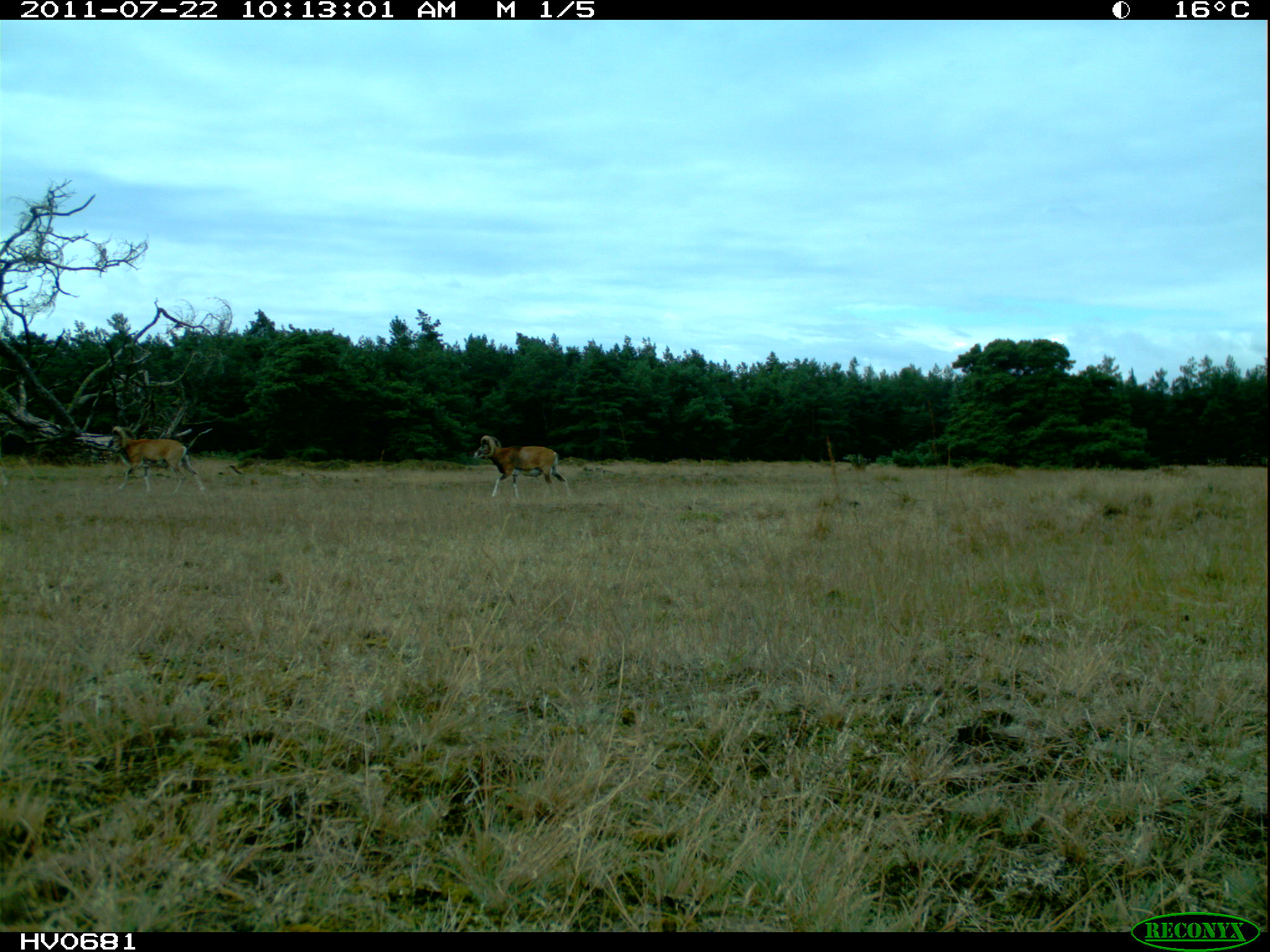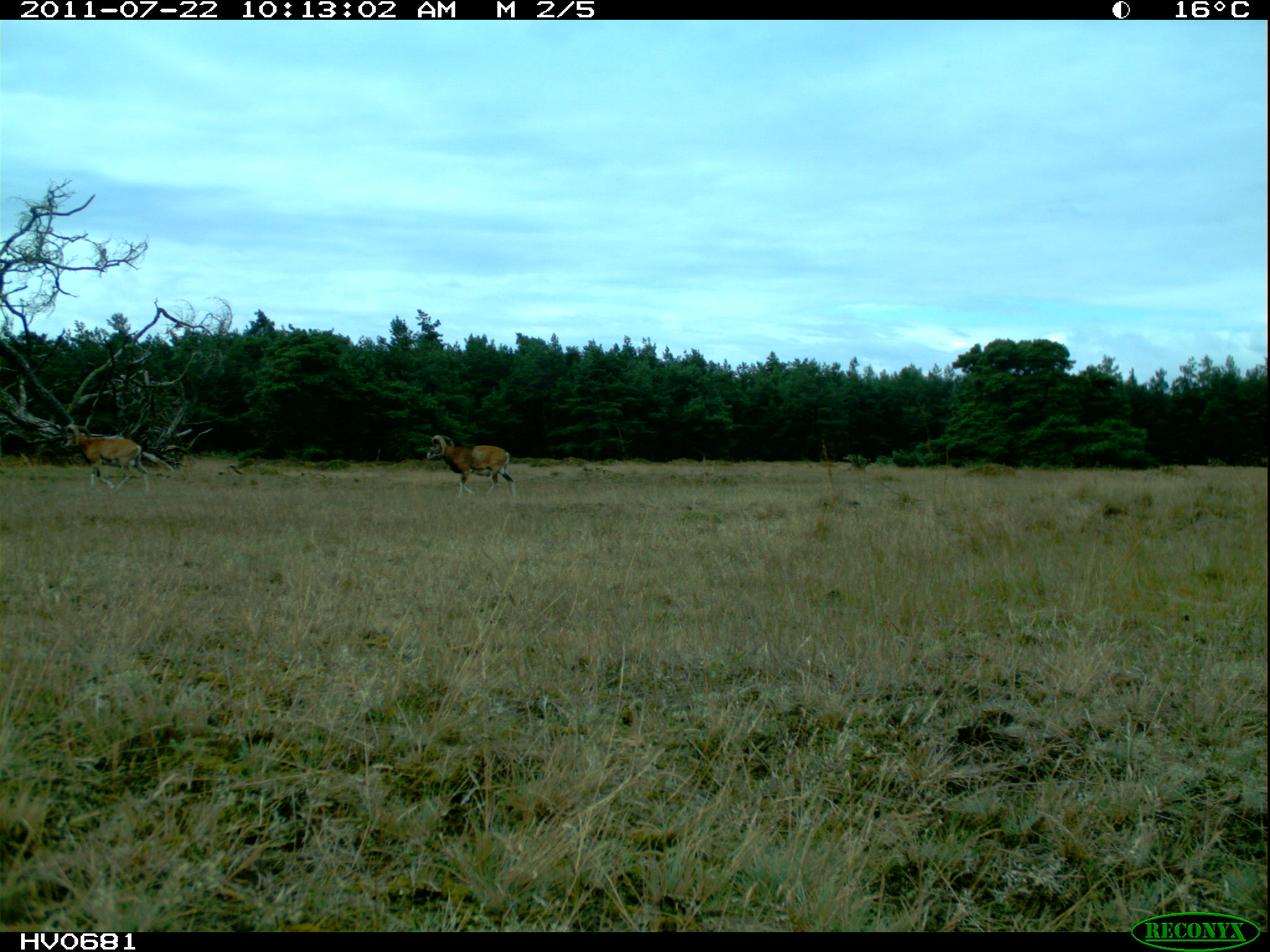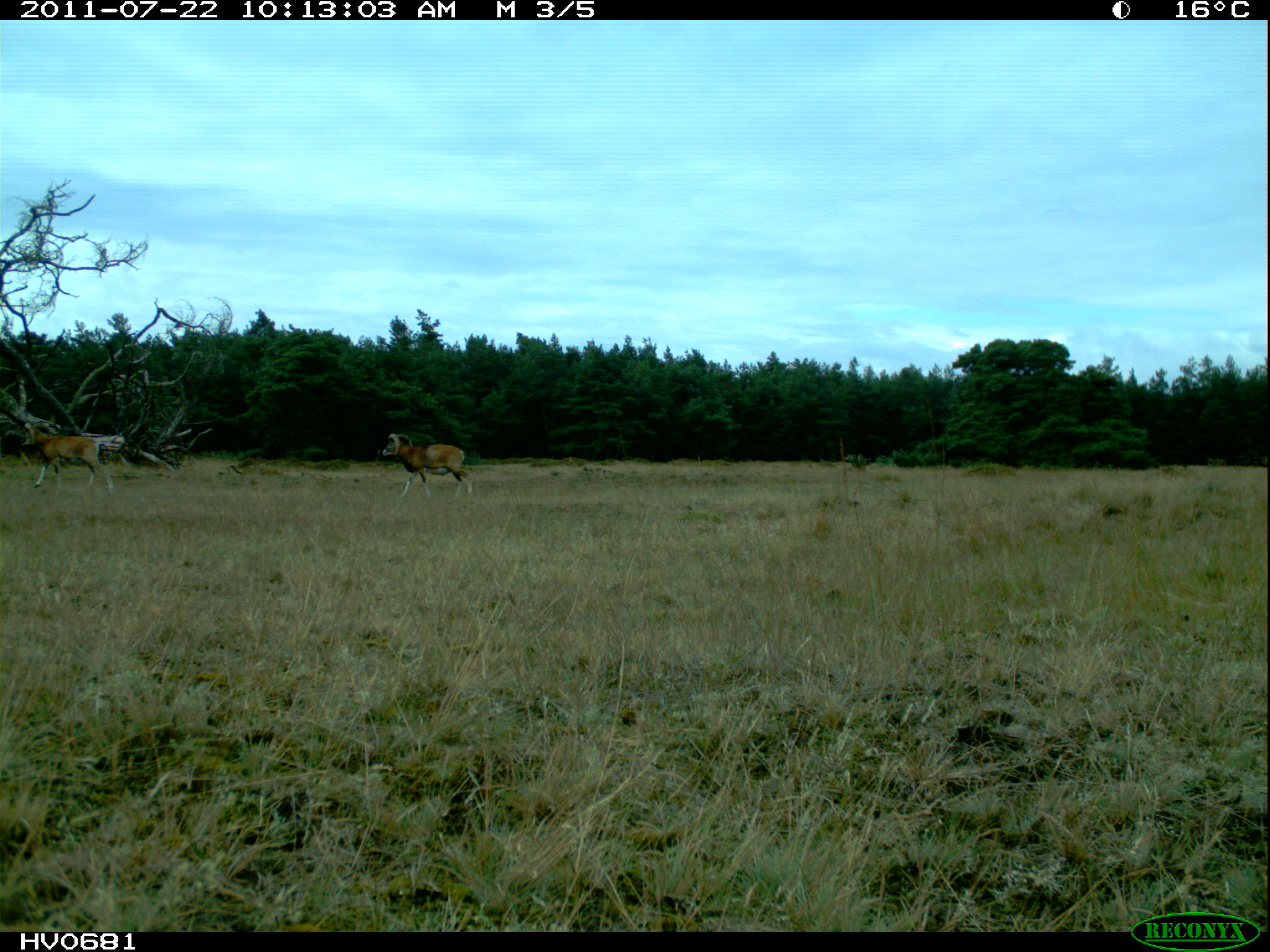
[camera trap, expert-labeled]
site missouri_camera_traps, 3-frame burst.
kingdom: Animalia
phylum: Chordata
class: Mammalia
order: Artiodactyla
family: Bovidae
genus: Ovis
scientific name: Ovis ammon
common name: mouflon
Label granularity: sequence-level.